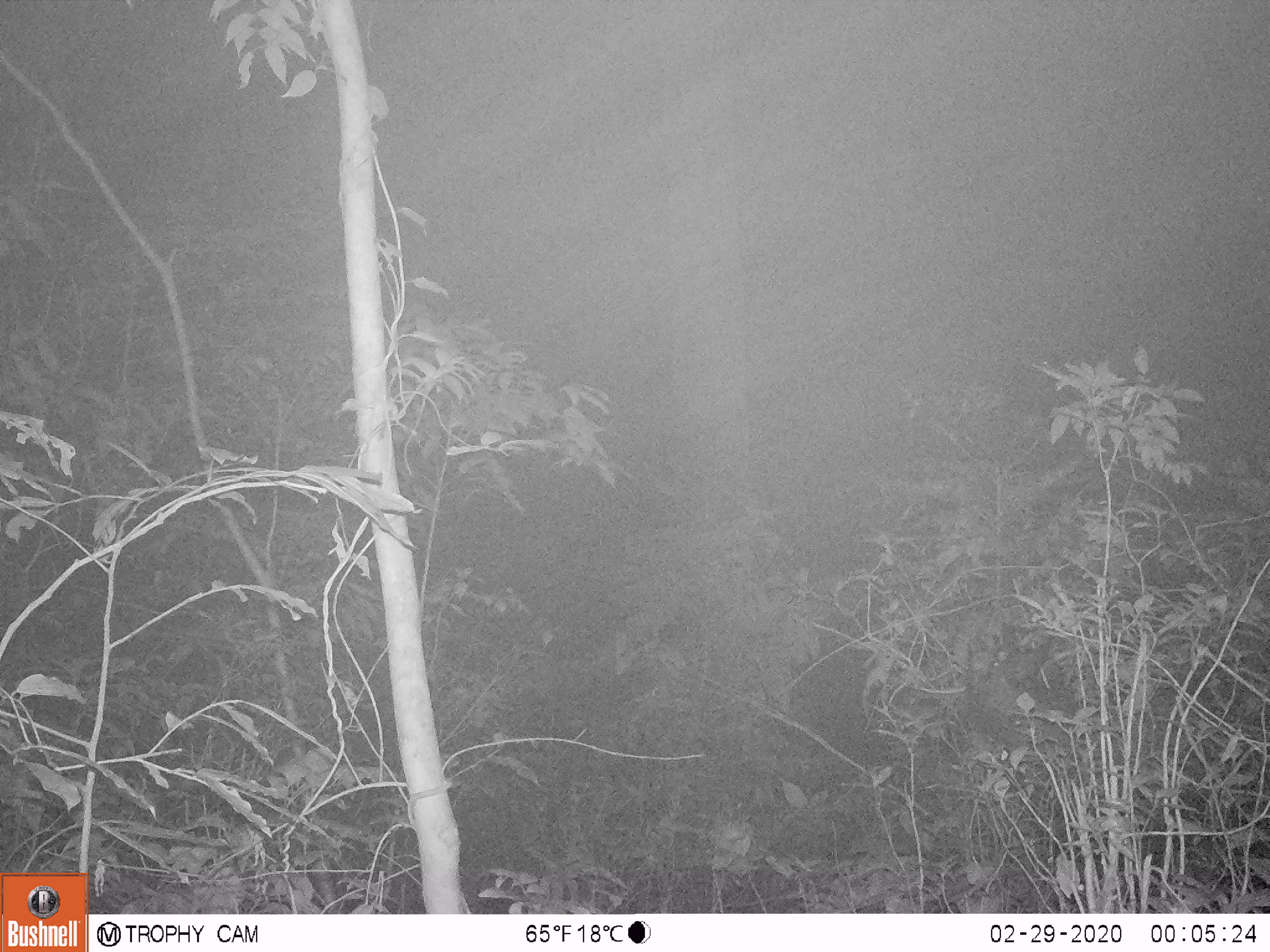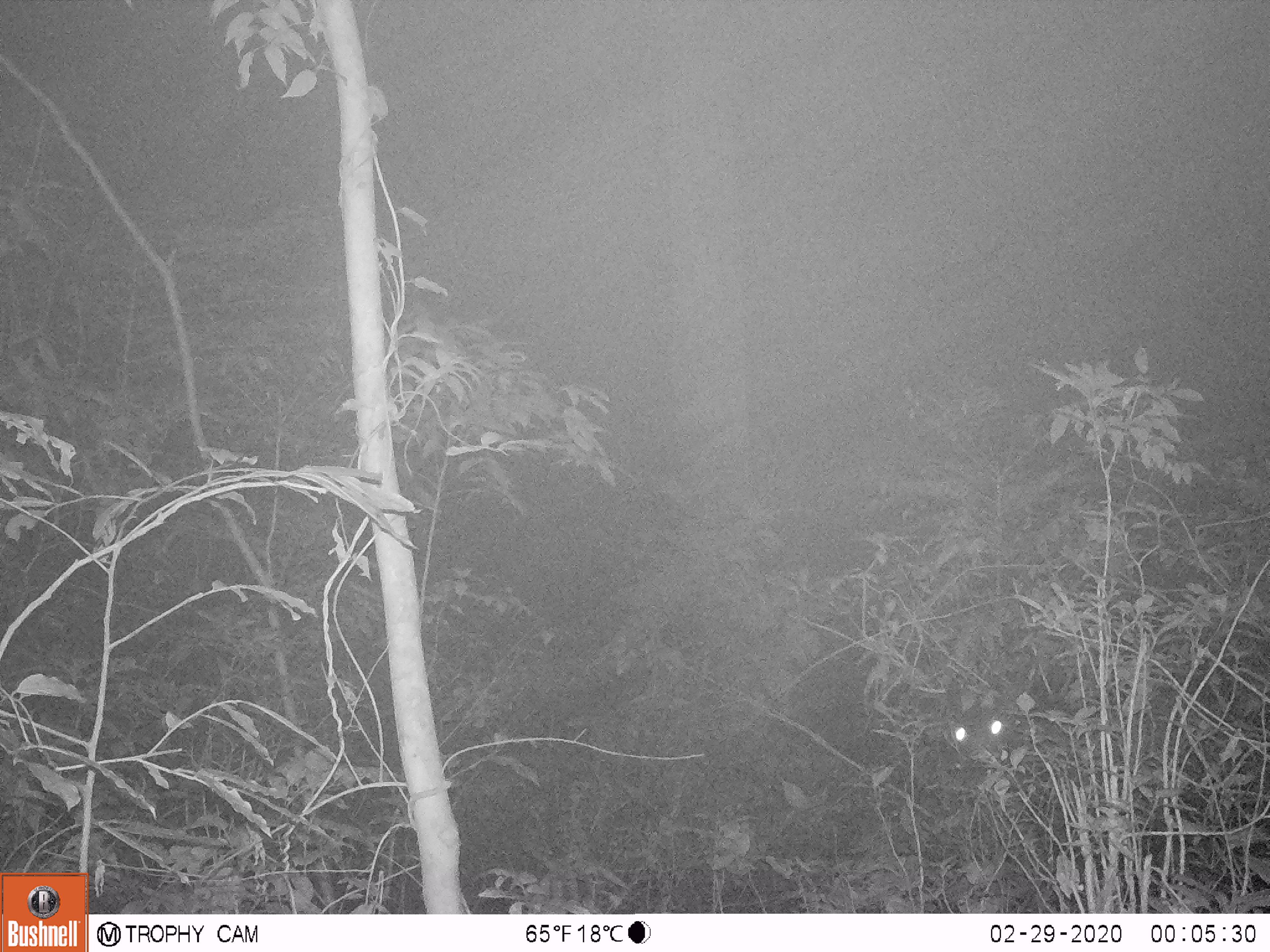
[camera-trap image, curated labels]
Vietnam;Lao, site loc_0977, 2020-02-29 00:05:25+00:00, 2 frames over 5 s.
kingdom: Animalia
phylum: Chordata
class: Mammalia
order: Artiodactyla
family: Bovidae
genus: Capricornis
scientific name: Capricornis sumatraensis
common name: chinese serow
Chinese serow (Capricornis sumatraensis). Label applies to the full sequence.